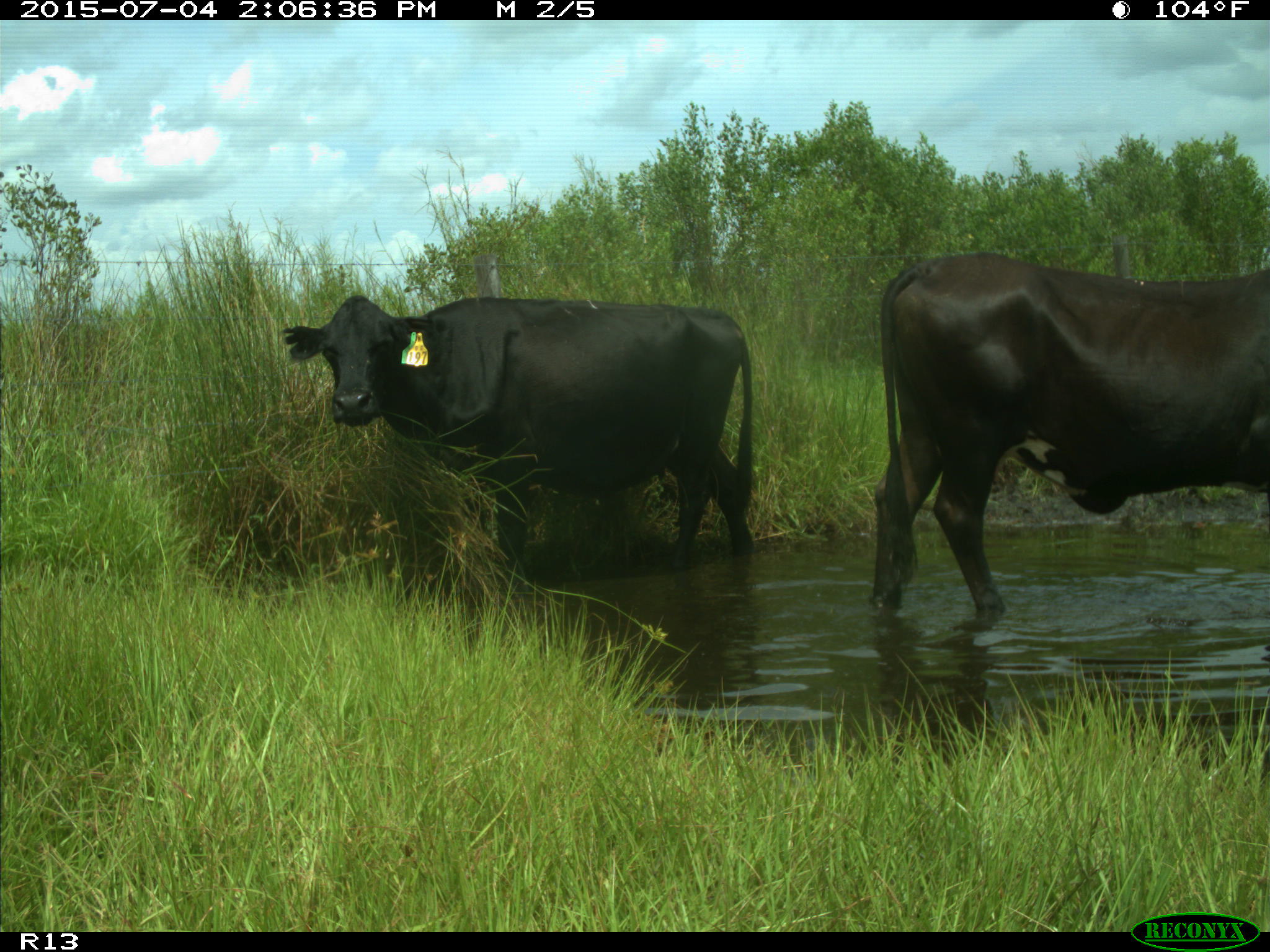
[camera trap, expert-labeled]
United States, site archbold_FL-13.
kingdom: Animalia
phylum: Chordata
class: Mammalia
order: Artiodactyla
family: Bovidae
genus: Bos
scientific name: Bos taurus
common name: domestic cow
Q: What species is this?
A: Bos taurus (domestic cow).